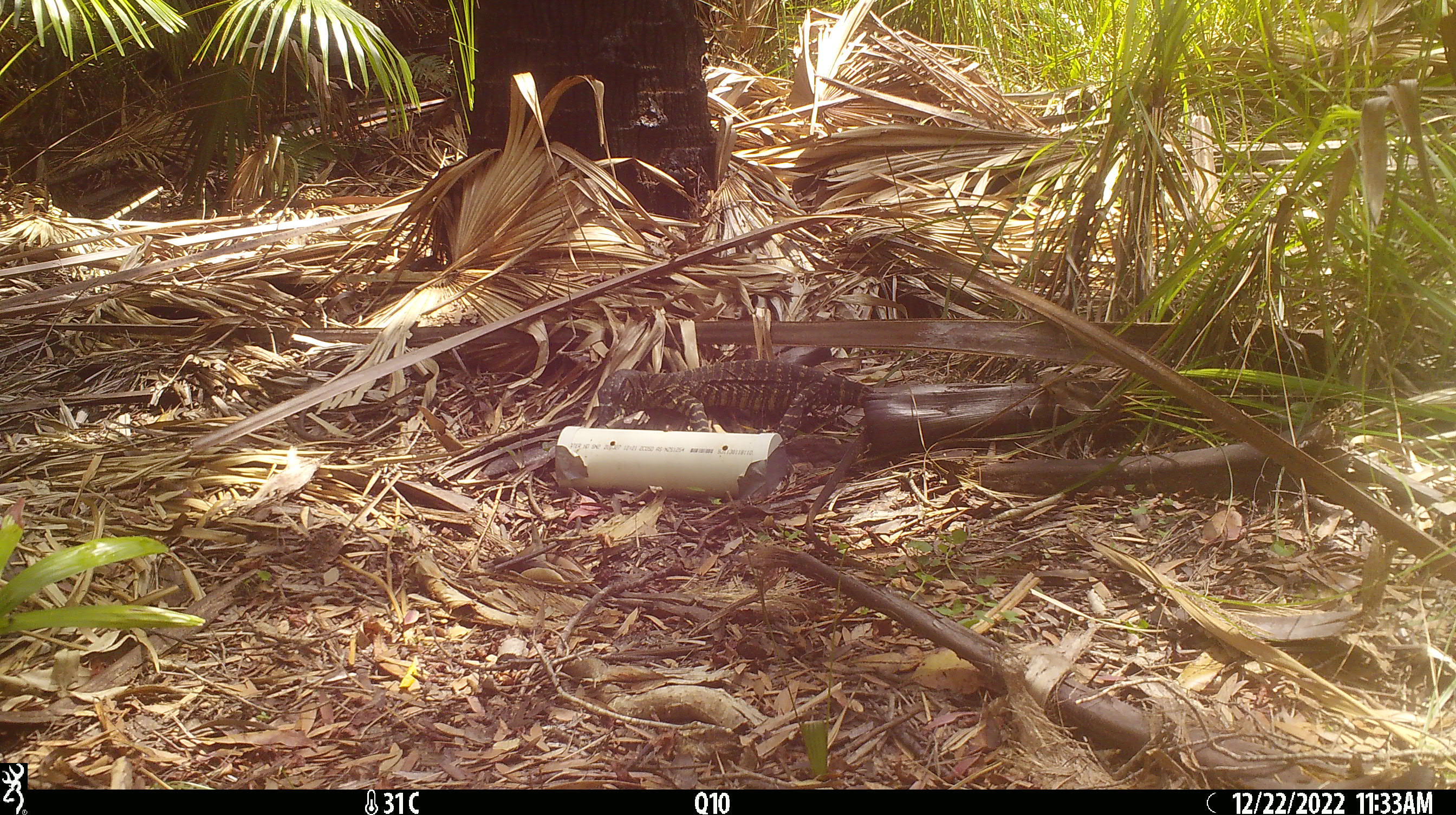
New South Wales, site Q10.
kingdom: Animalia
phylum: Chordata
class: Reptilia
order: Squamata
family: Varanidae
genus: Varanus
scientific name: Varanus varius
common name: lace monitor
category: goanna